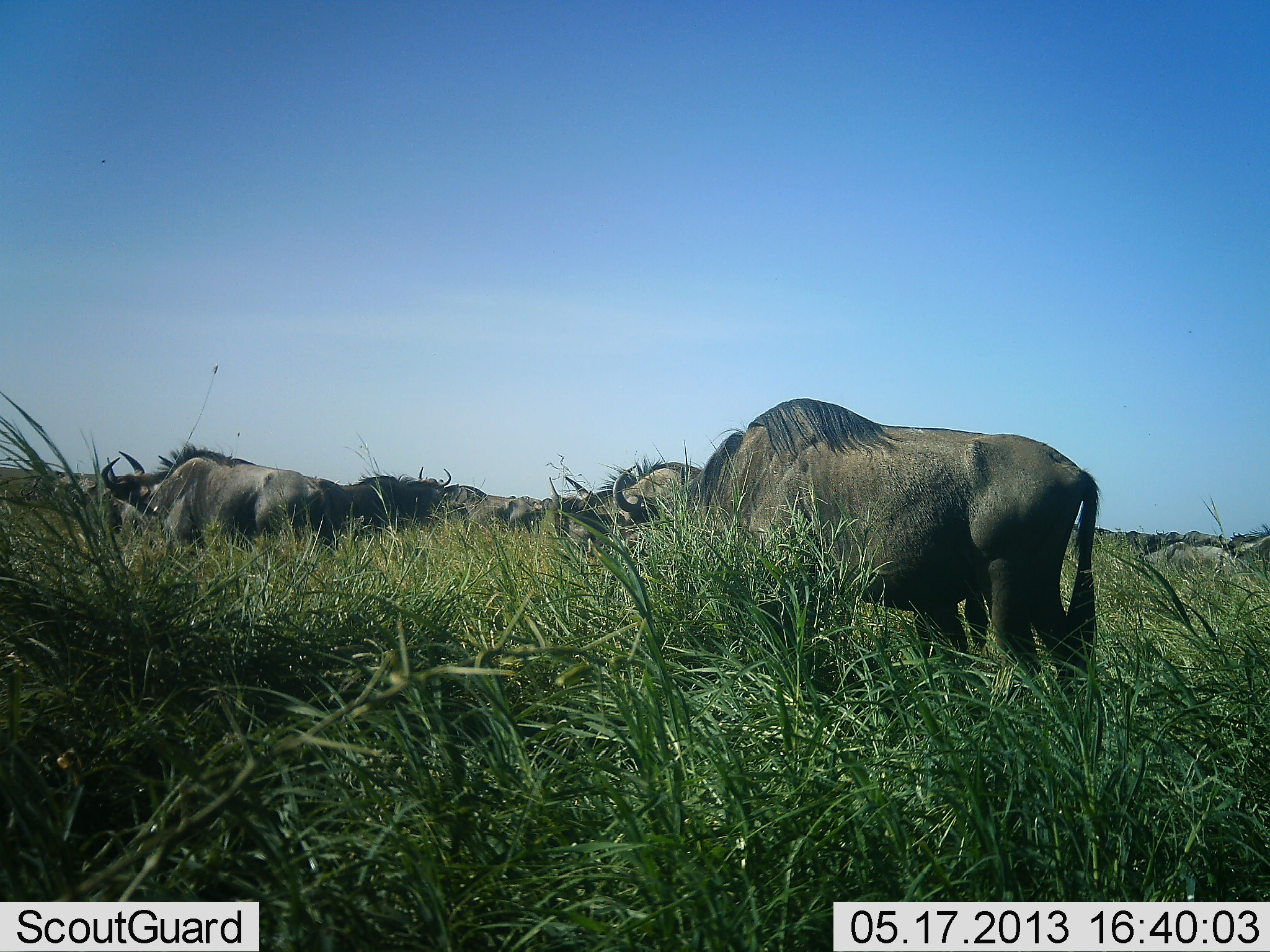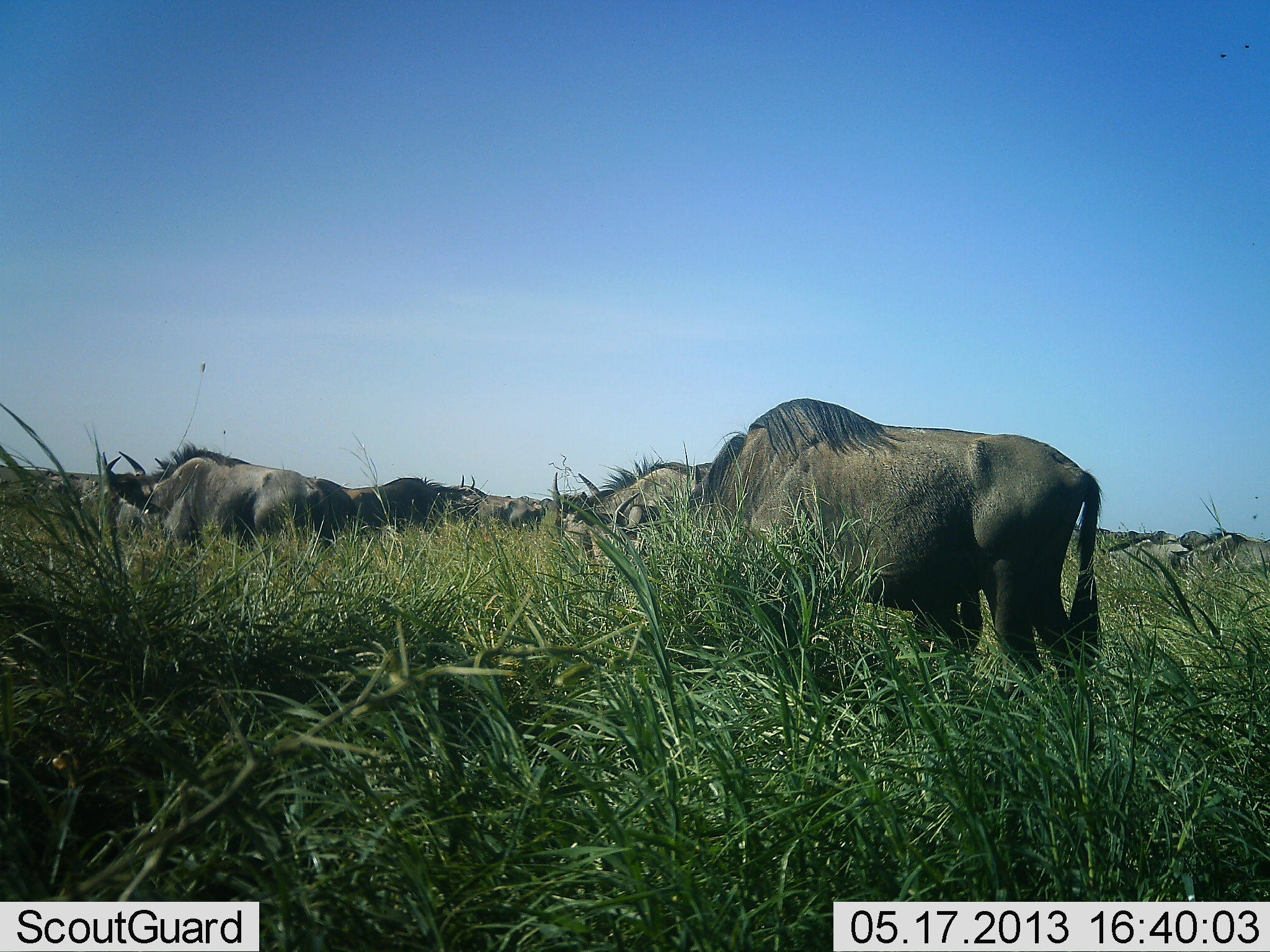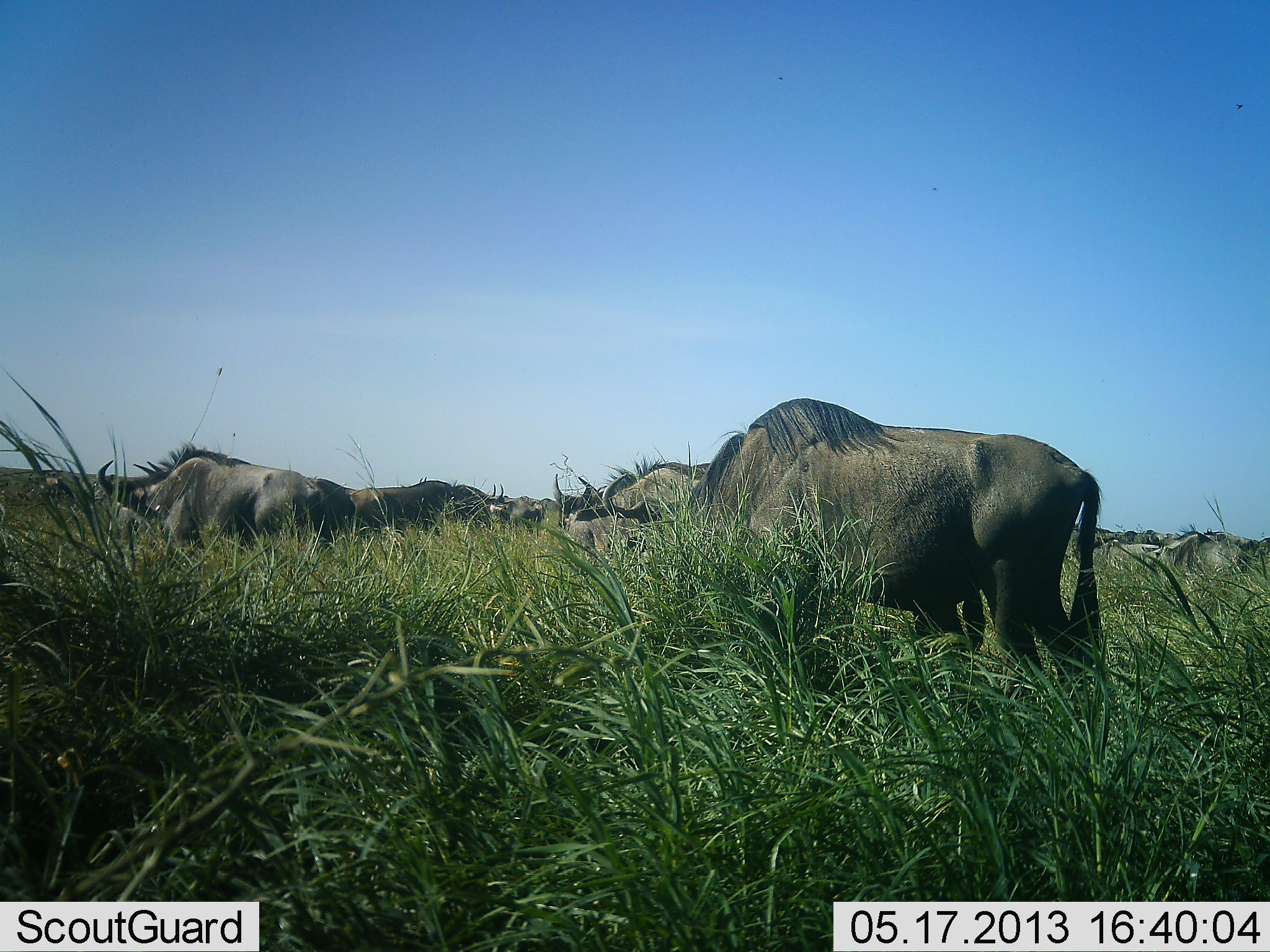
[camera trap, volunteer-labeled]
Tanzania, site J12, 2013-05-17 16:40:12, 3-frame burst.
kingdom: Animalia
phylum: Chordata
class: Mammalia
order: Artiodactyla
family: Bovidae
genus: Connochaetes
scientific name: Connochaetes taurinus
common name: blue wildebeest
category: wildebeest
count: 9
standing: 57%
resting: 0%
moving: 26%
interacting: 0%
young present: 0%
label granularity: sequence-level